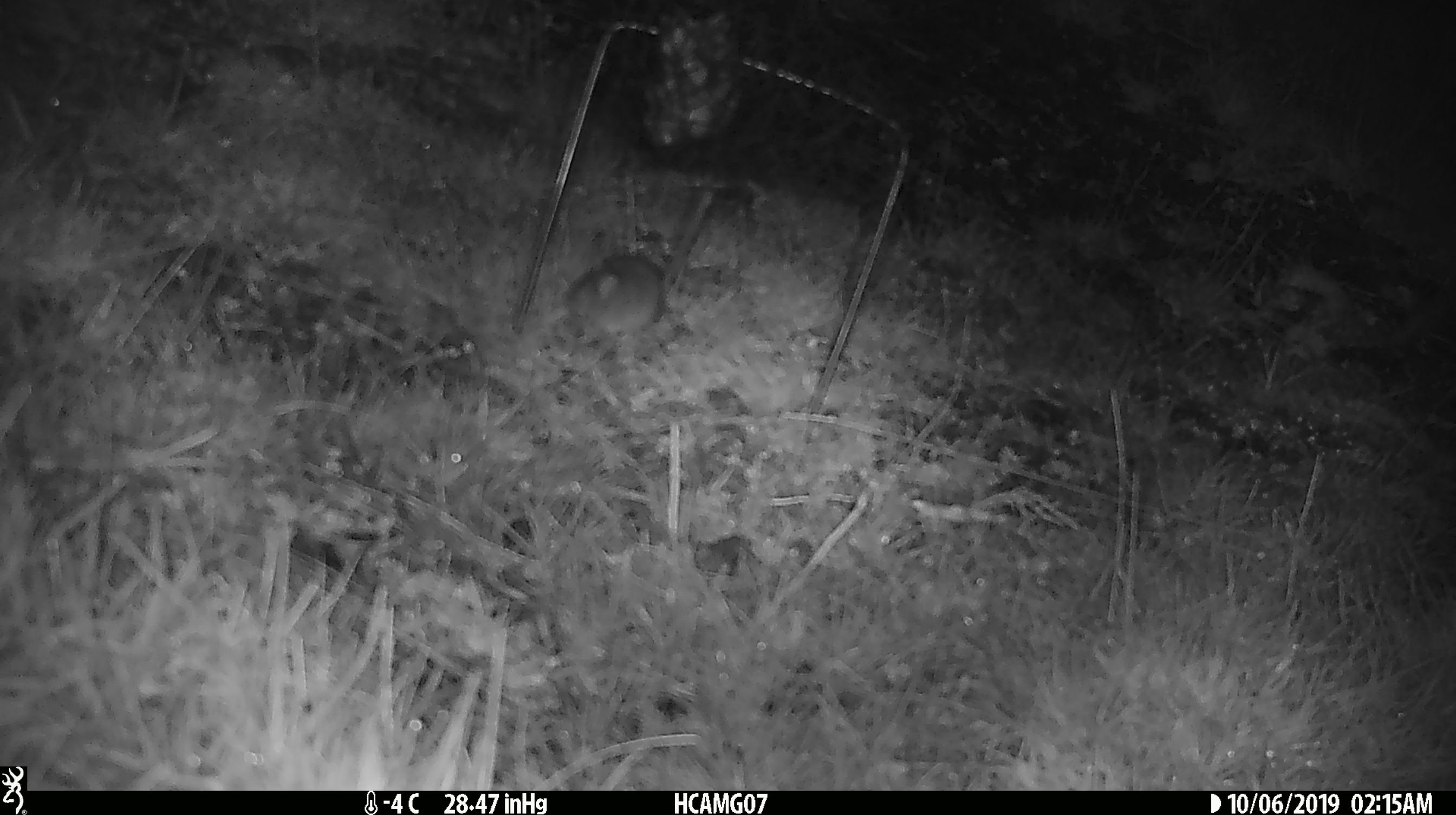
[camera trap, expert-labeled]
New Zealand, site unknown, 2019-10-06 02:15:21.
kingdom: Animalia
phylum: Chordata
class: Mammalia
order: Rodentia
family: Muridae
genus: Mus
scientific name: Mus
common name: mouse